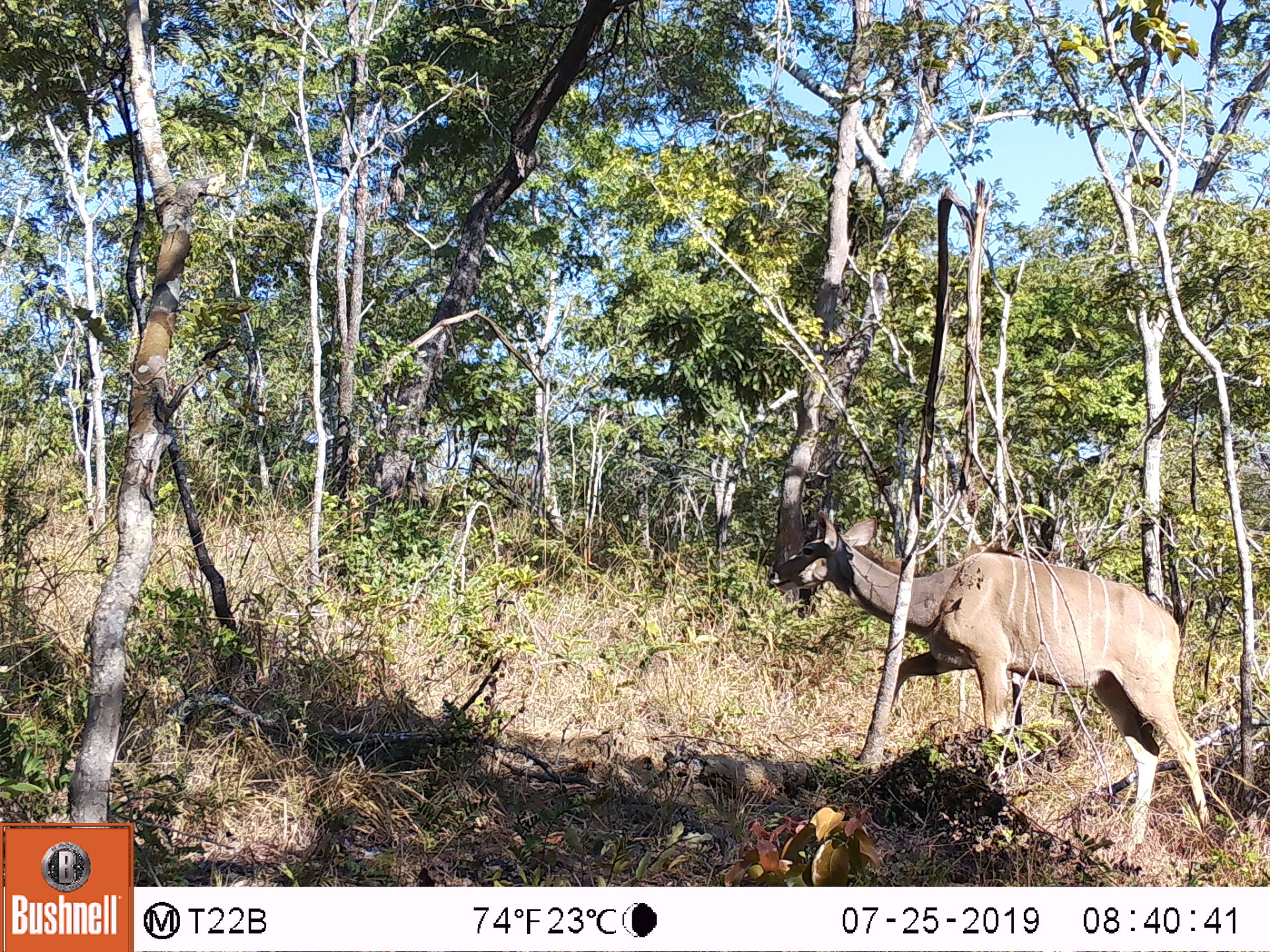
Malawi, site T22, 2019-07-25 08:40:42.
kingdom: Animalia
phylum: Chordata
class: Mammalia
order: Artiodactyla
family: Bovidae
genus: Tragelaphus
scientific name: Tragelaphus strepsiceros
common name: greater kudu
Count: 1.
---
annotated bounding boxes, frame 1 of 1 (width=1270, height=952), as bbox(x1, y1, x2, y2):
greater kudu: bbox(772, 498, 1211, 855)